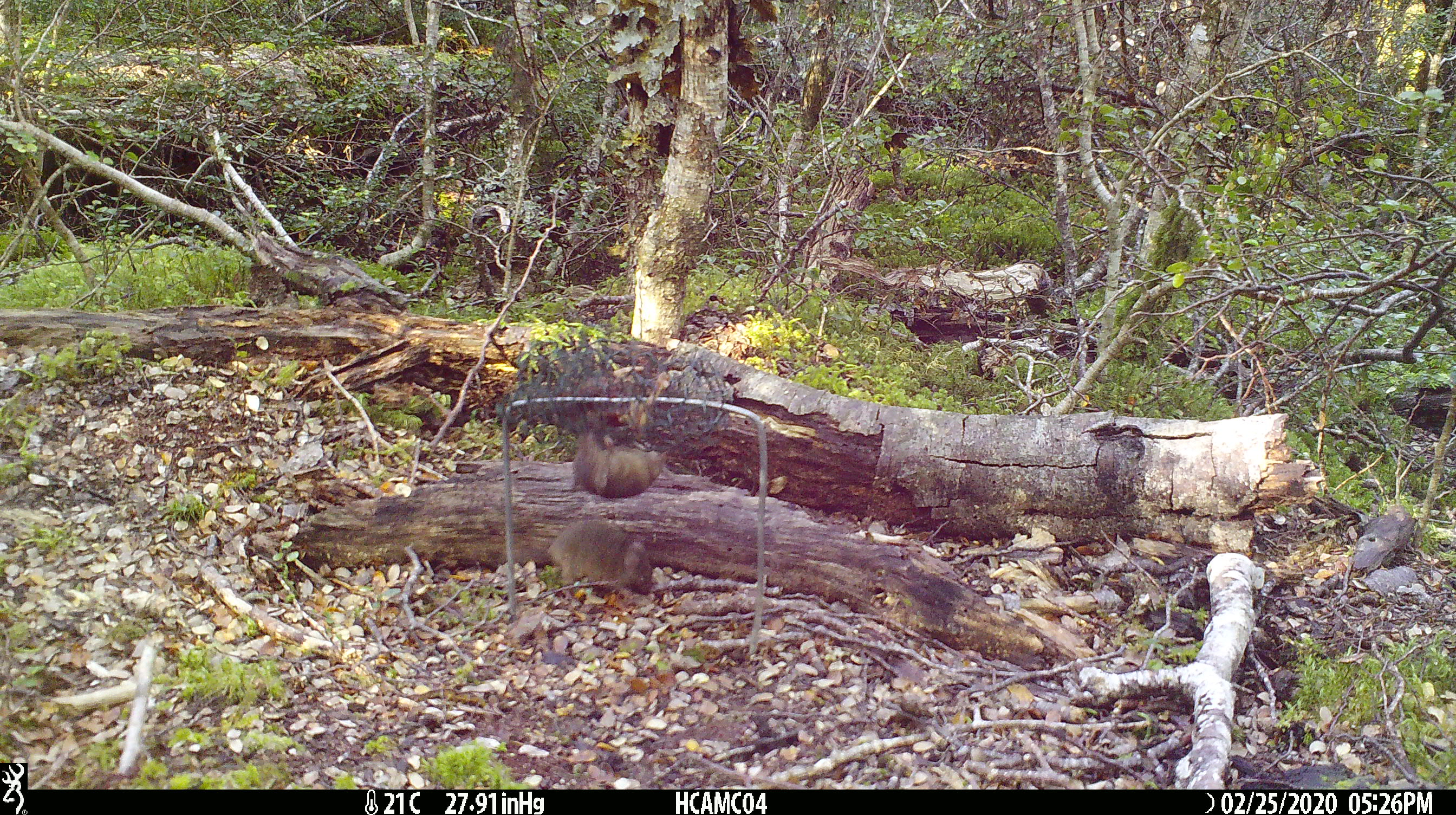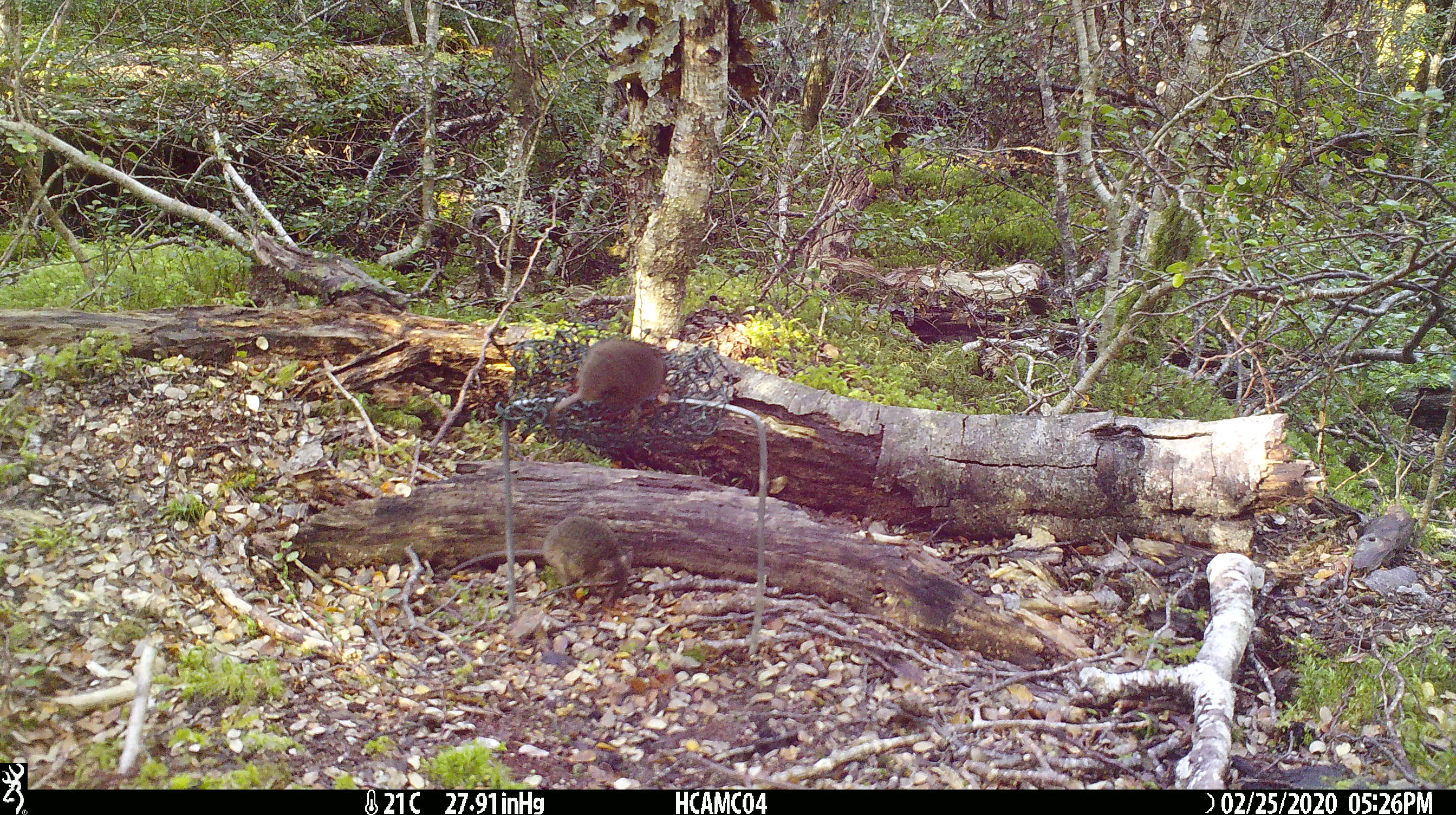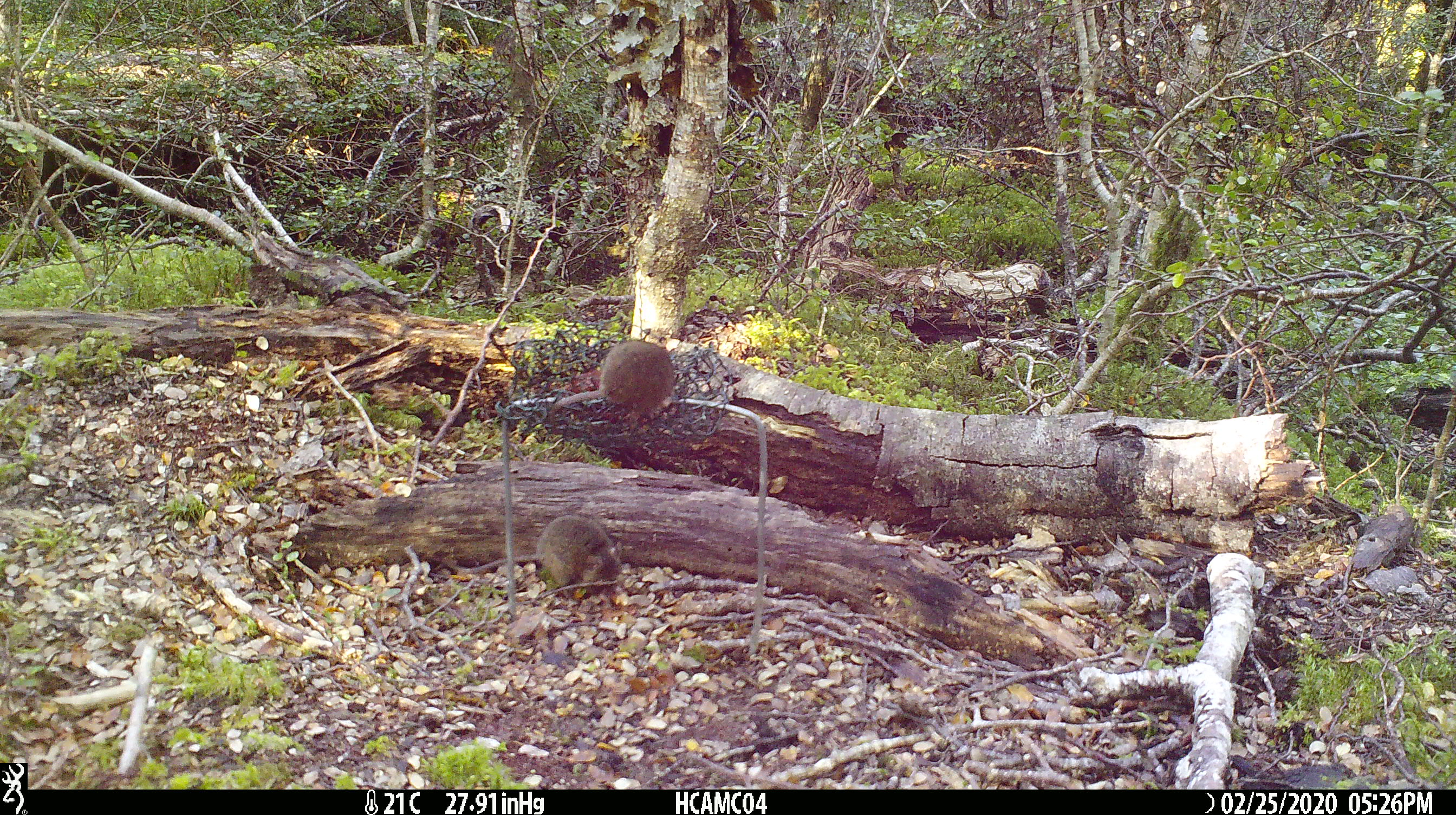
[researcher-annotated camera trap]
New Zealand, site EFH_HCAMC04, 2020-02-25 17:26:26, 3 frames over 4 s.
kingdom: Animalia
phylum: Chordata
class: Mammalia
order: Rodentia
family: Muridae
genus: Mus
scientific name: Mus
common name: mouse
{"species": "mouse (Mus)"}